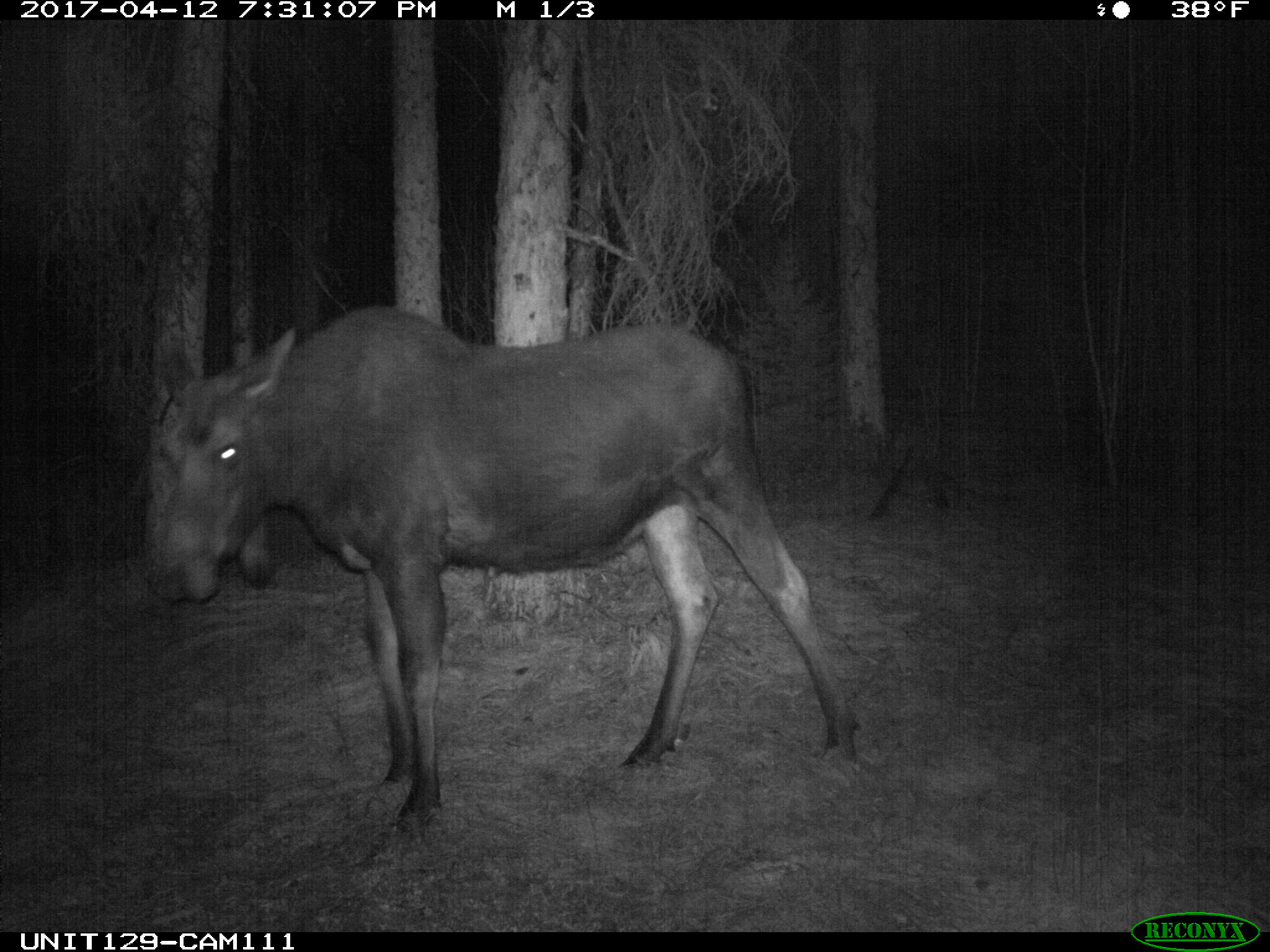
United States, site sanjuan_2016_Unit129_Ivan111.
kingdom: Animalia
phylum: Chordata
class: Mammalia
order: Artiodactyla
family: Cervidae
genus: Alces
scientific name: Alces alces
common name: moose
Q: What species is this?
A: Alces alces (moose).